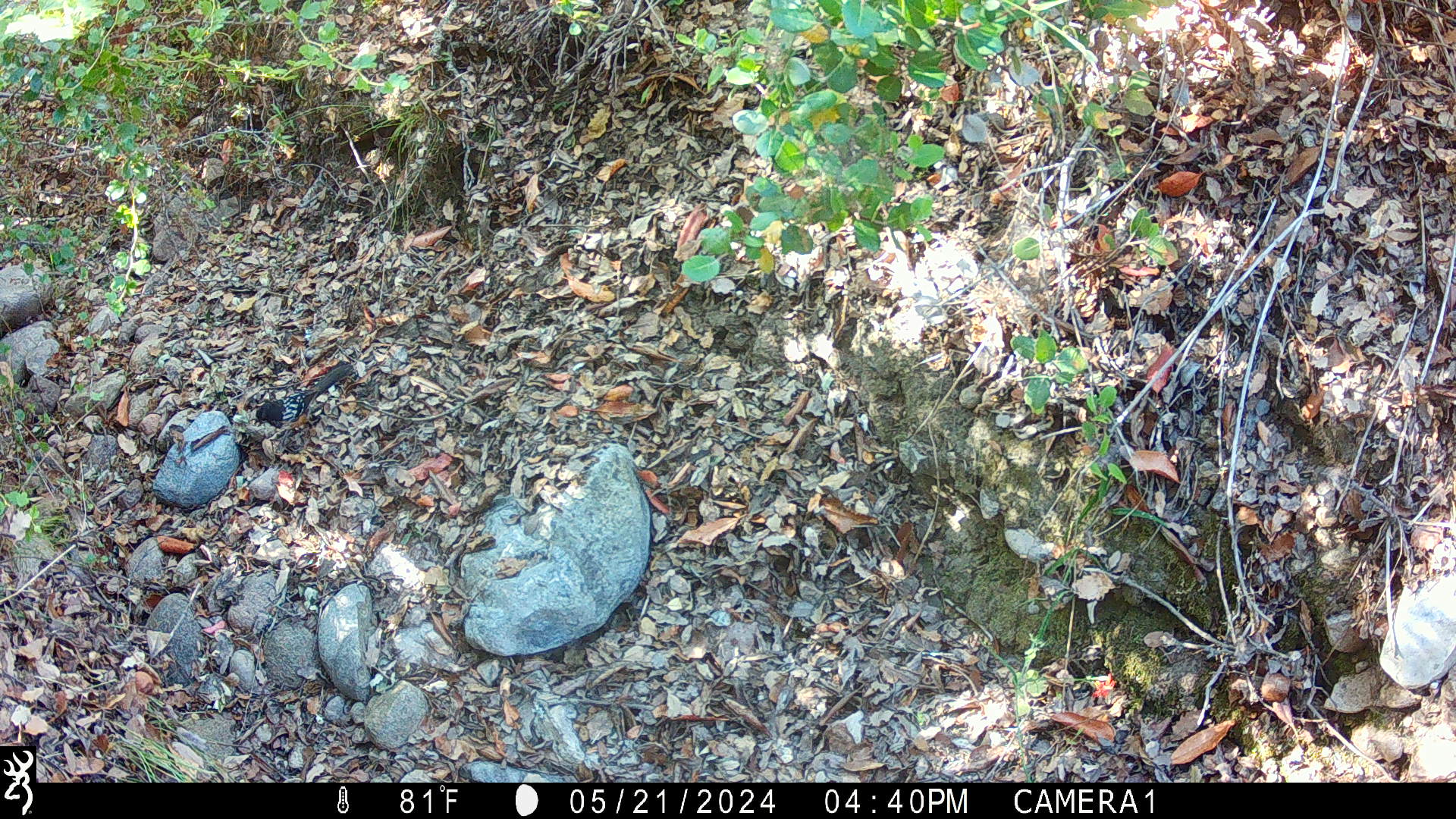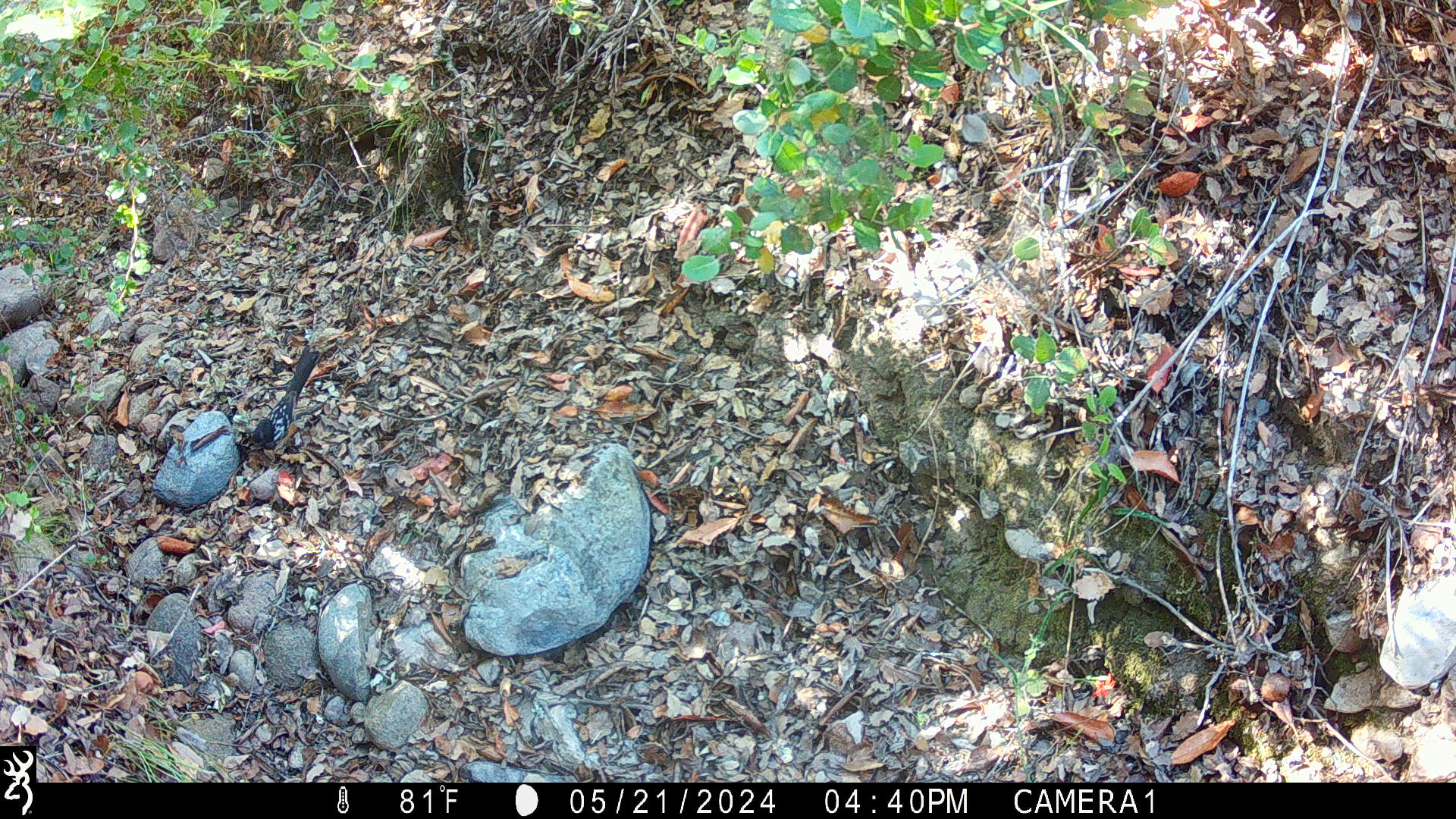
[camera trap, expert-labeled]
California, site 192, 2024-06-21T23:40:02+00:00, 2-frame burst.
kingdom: Animalia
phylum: Chordata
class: Aves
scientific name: Aves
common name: bird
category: unknown bird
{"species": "unknown bird (bird) (Aves)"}